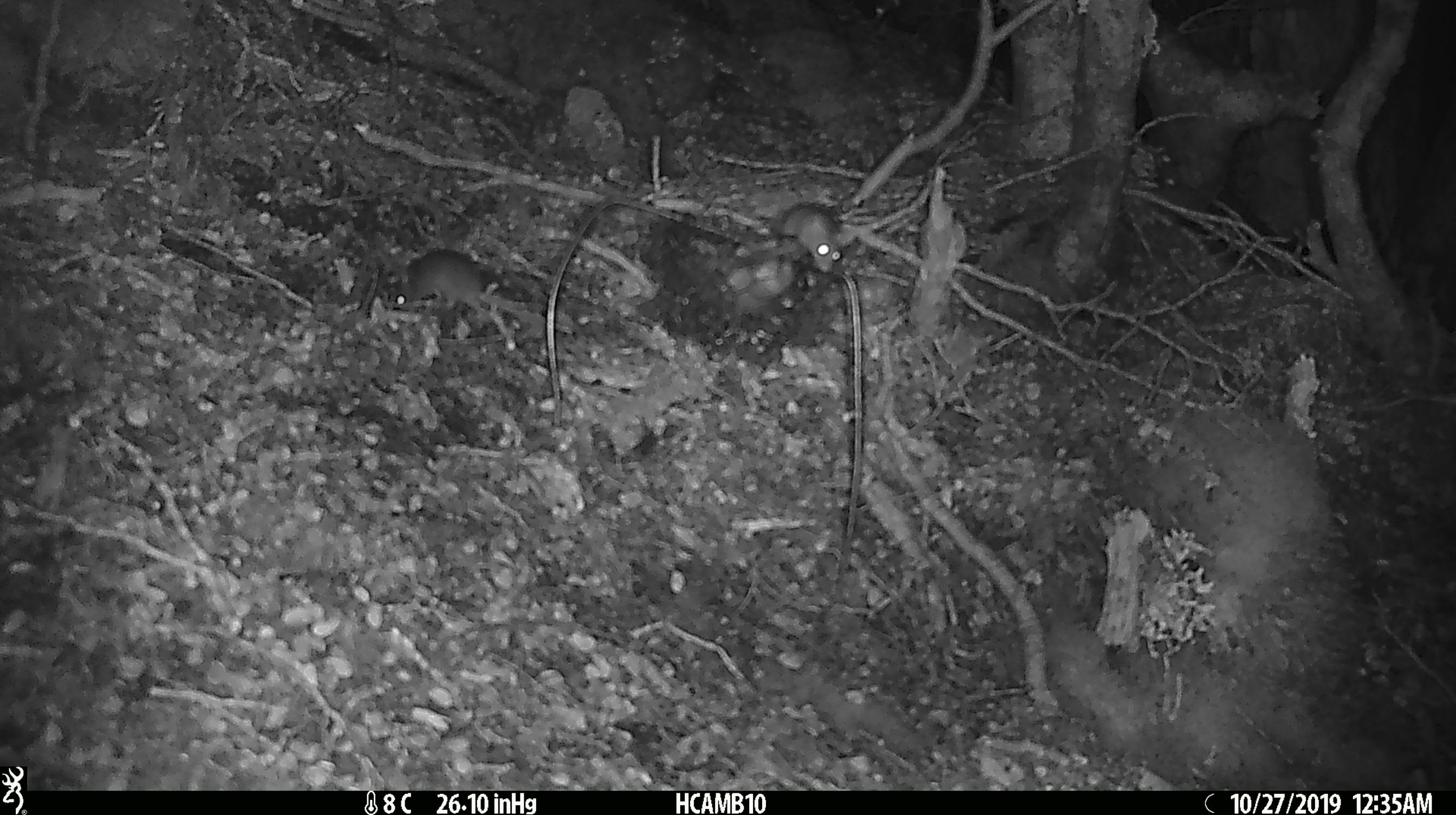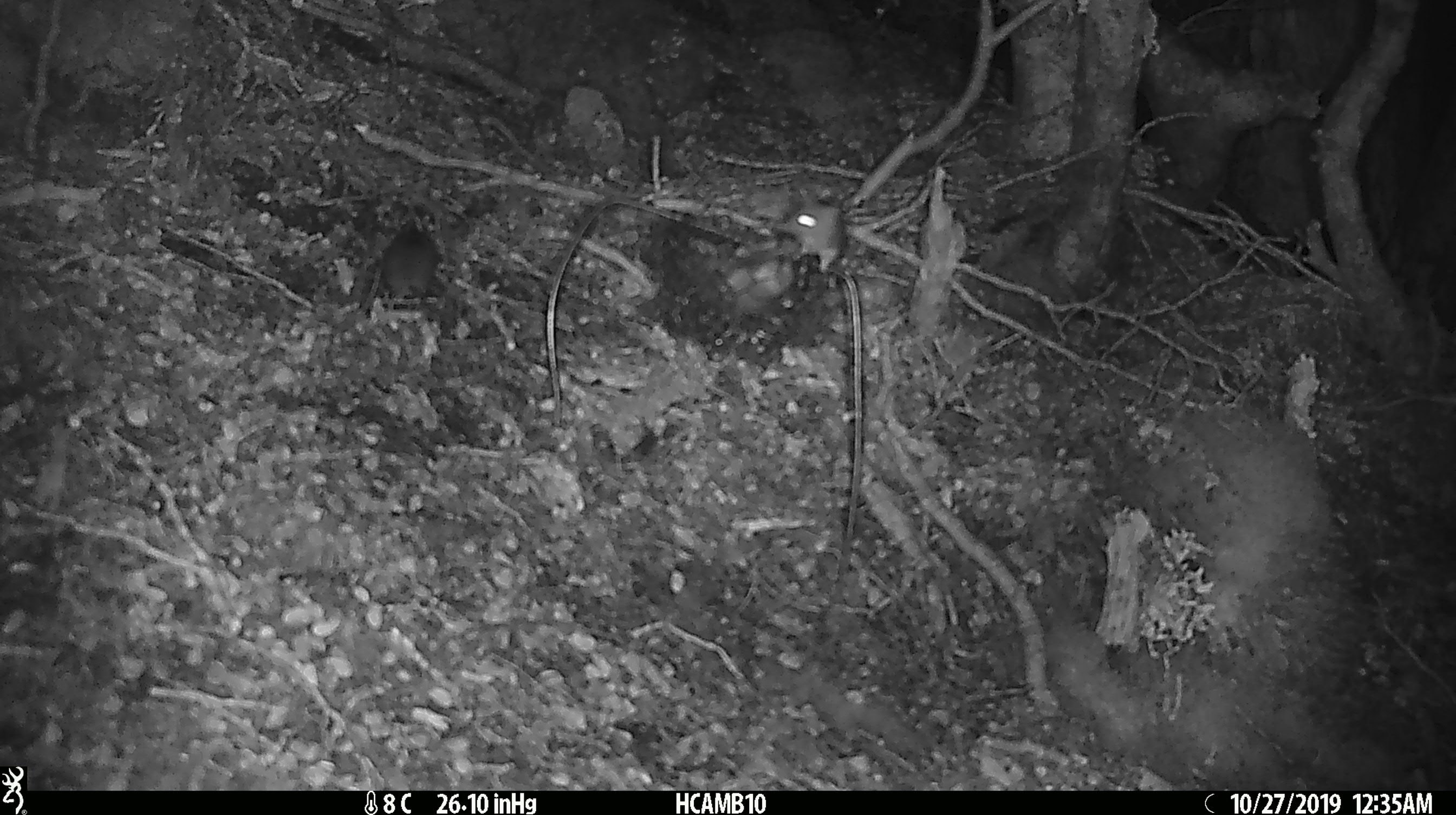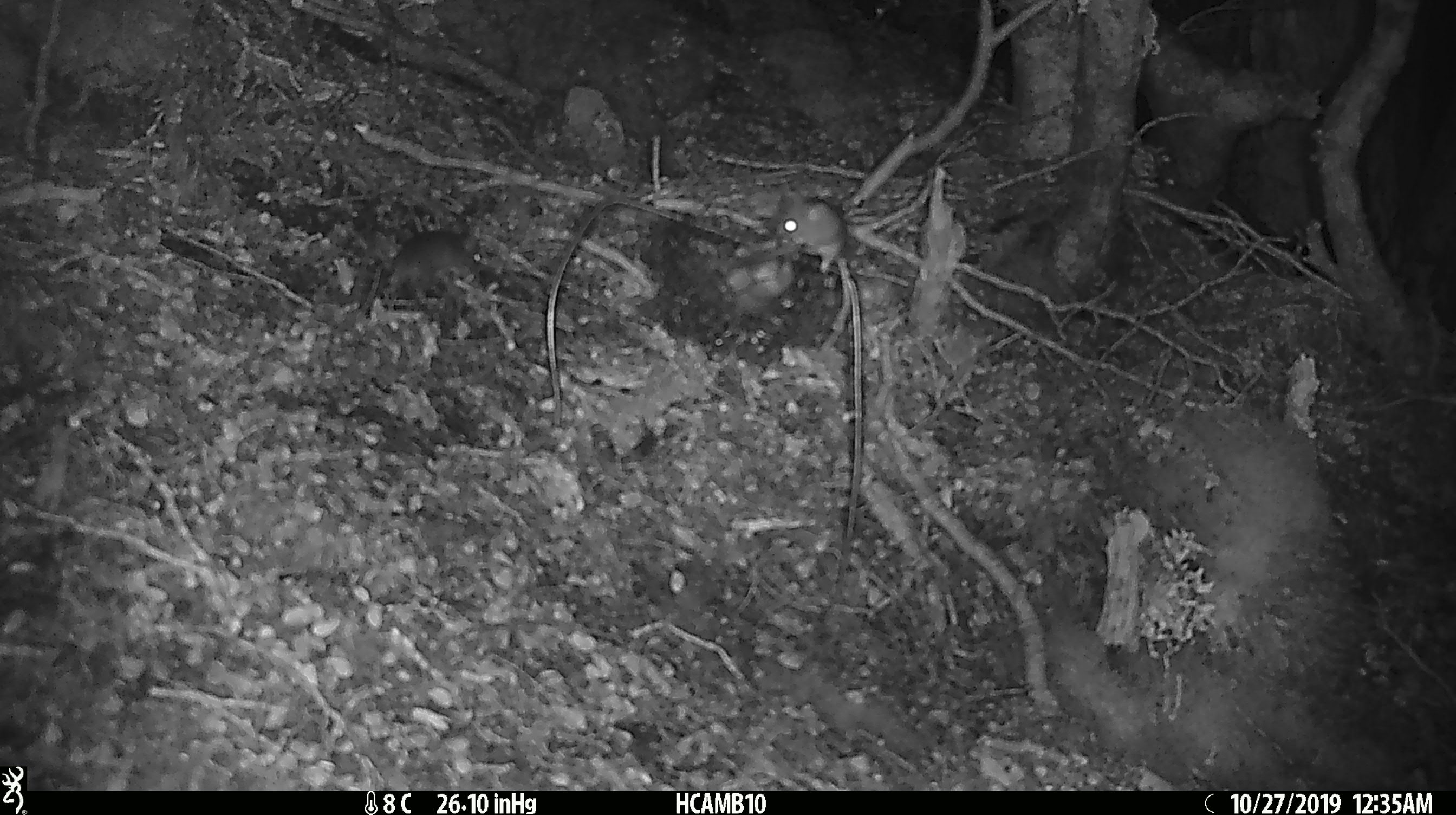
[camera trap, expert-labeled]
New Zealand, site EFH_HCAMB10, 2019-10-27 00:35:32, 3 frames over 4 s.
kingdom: Animalia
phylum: Chordata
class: Mammalia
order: Rodentia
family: Muridae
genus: Mus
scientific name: Mus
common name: mouse